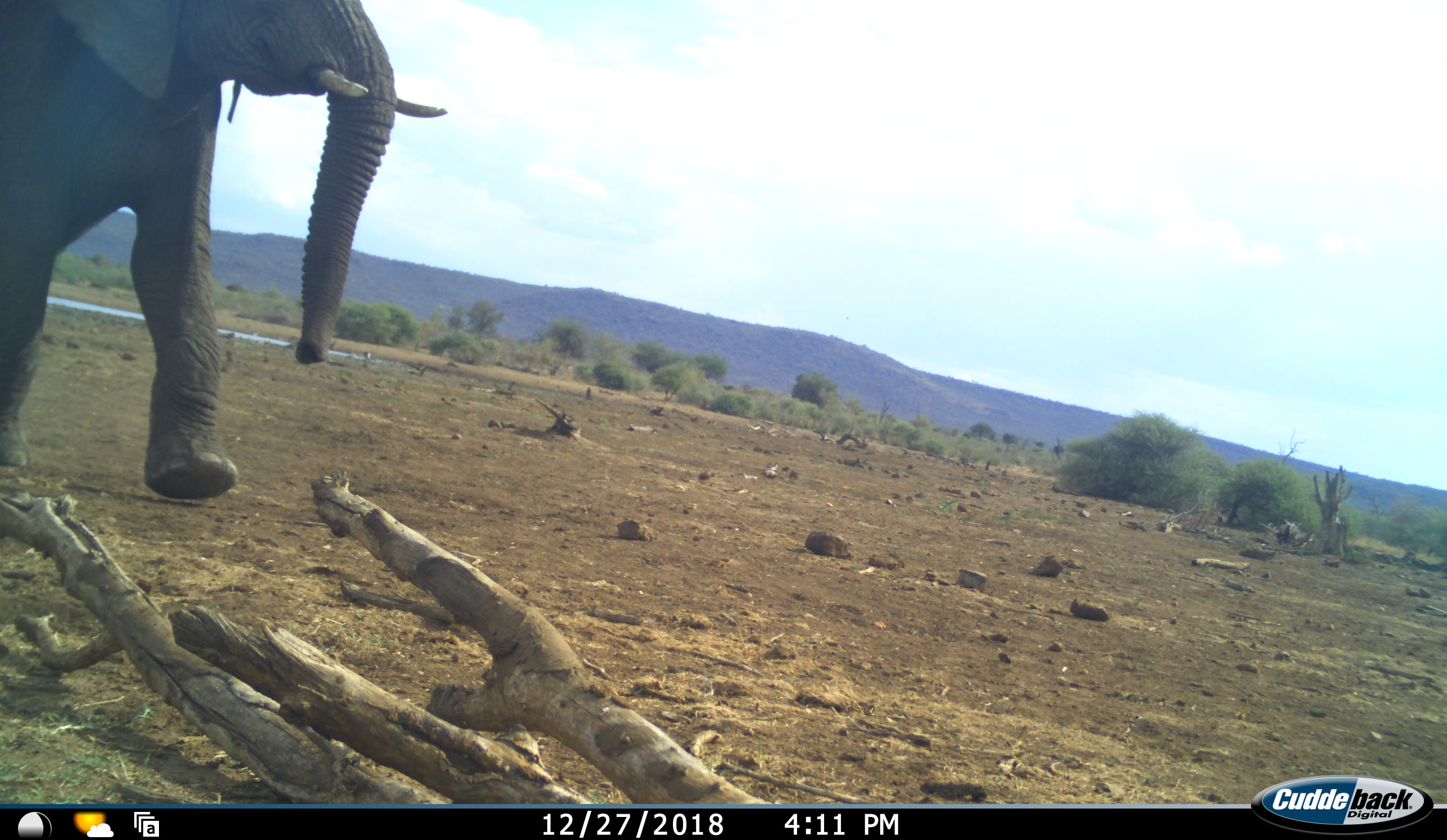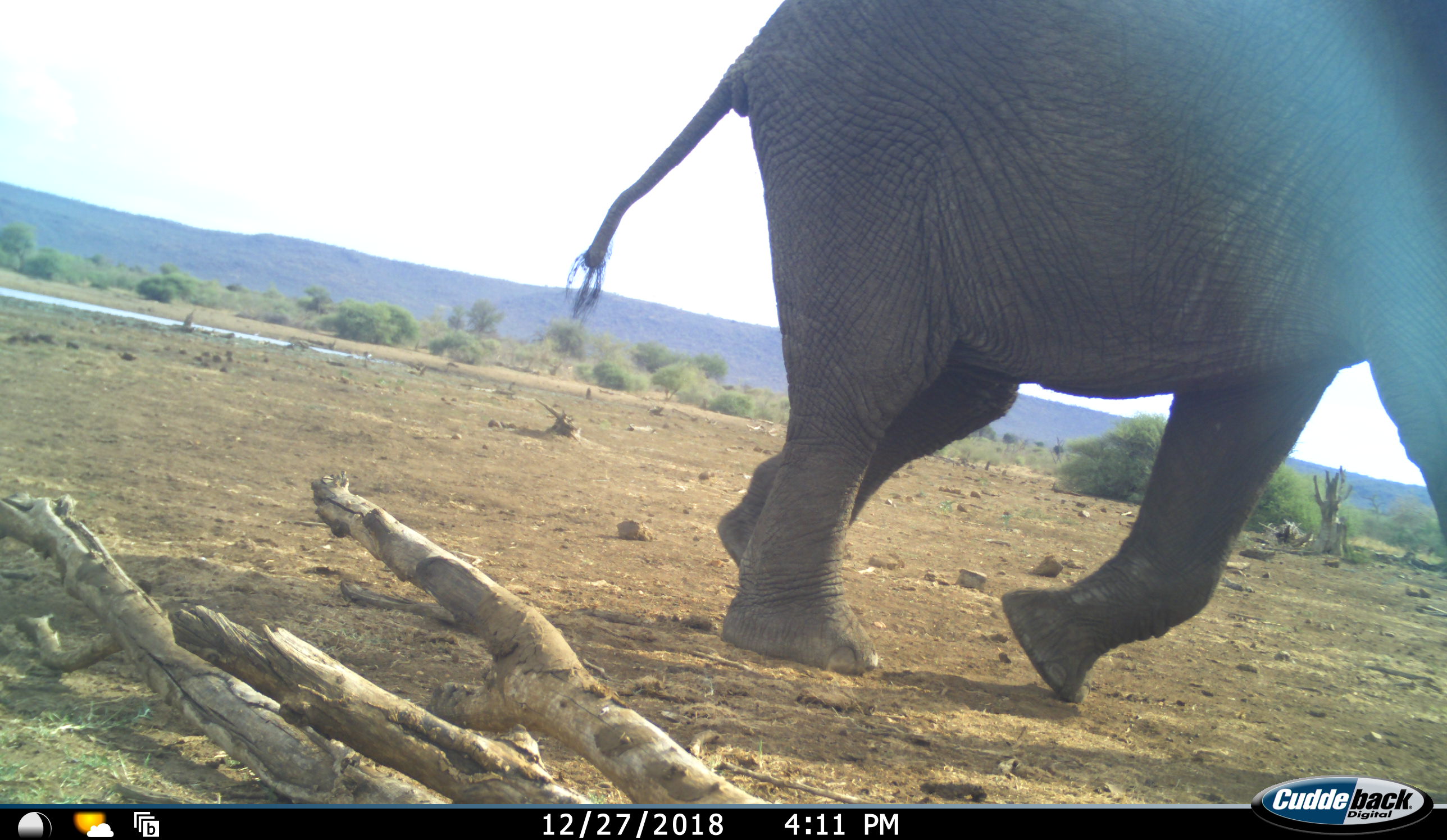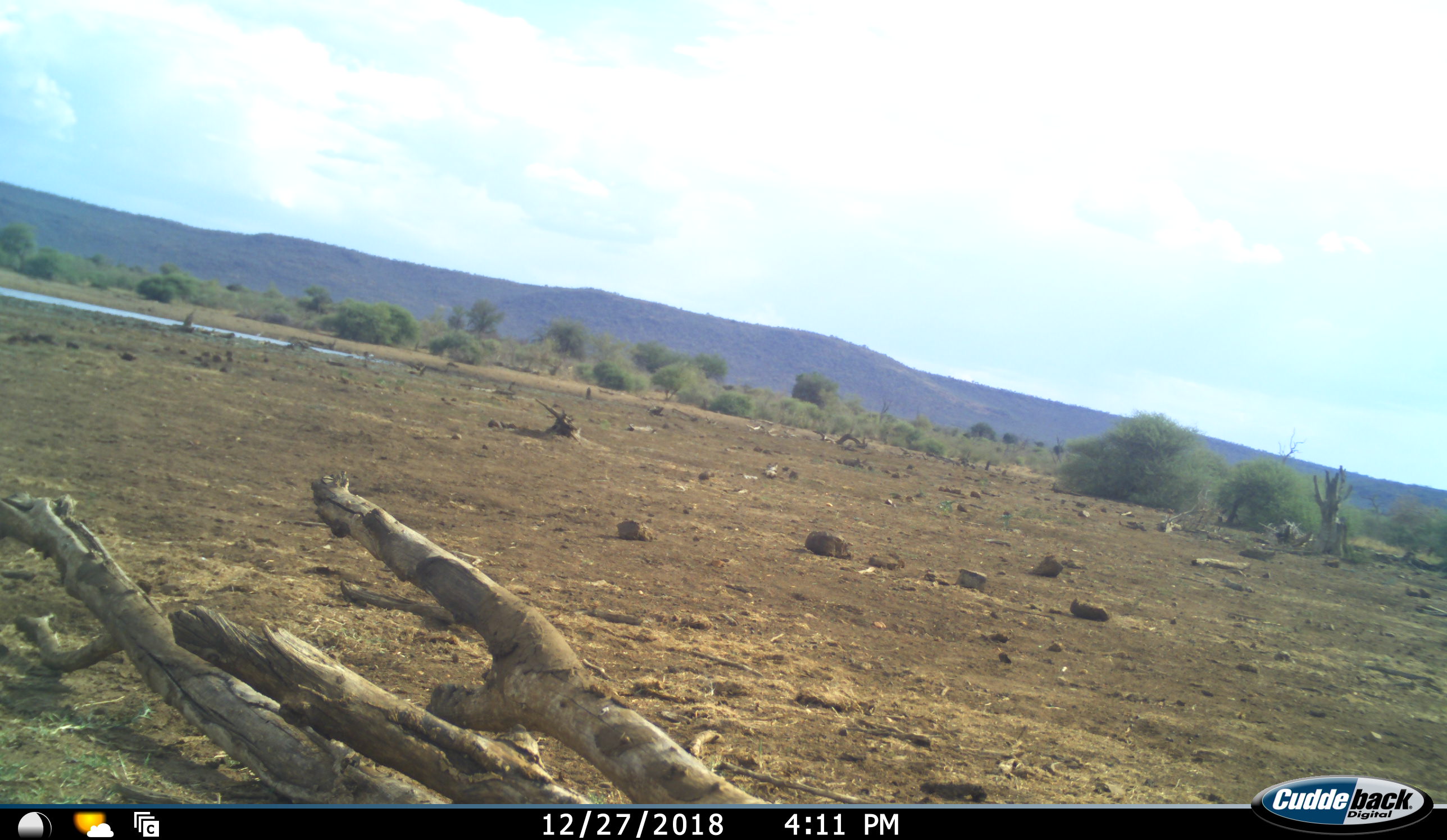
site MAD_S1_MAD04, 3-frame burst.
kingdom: Animalia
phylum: Chordata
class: Mammalia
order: Proboscidea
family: Elephantidae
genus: Loxodonta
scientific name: Loxodonta africana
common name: african bush elephant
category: elephant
Elephant (african bush elephant) (Loxodonta africana), count 1. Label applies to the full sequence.